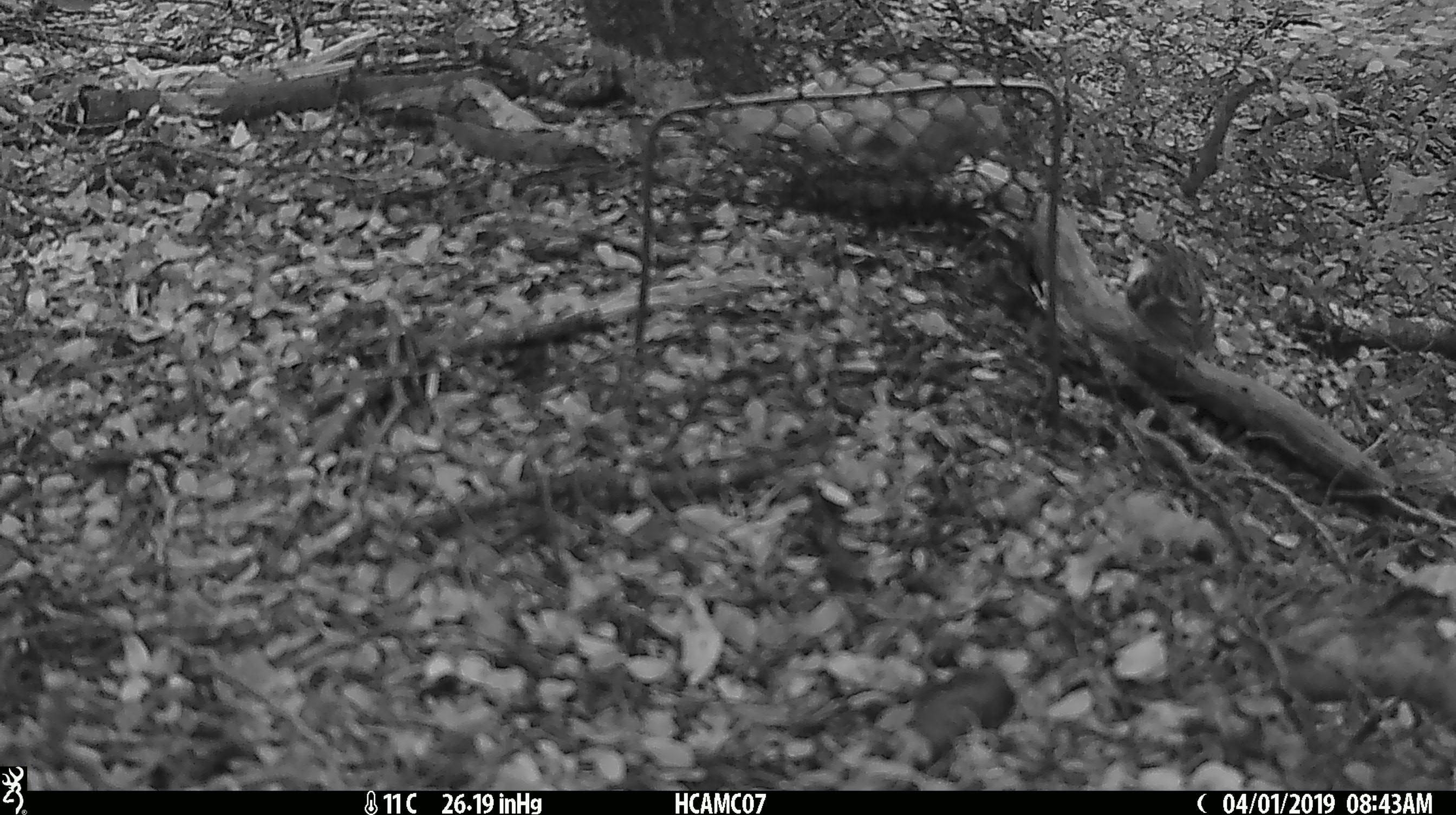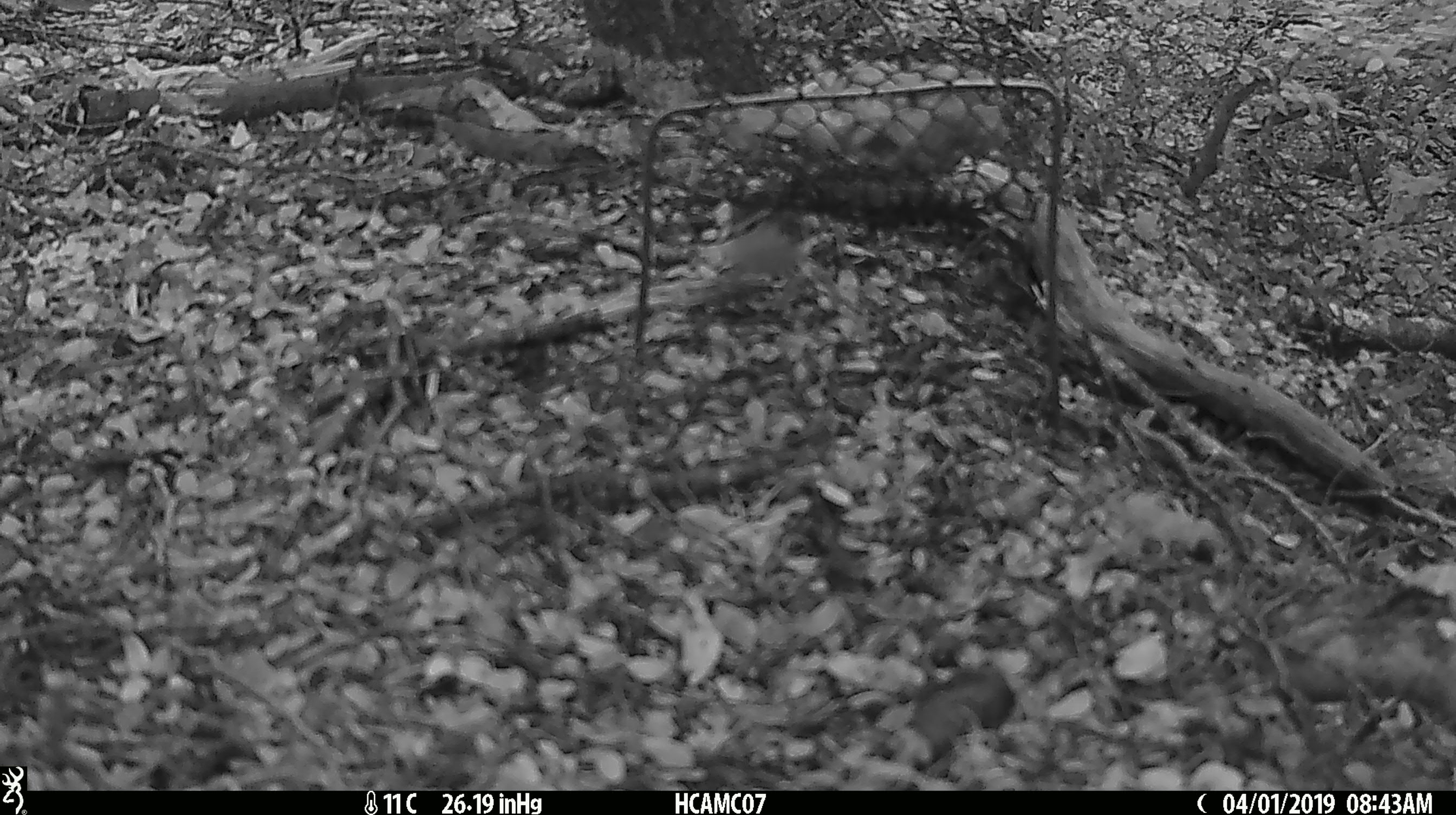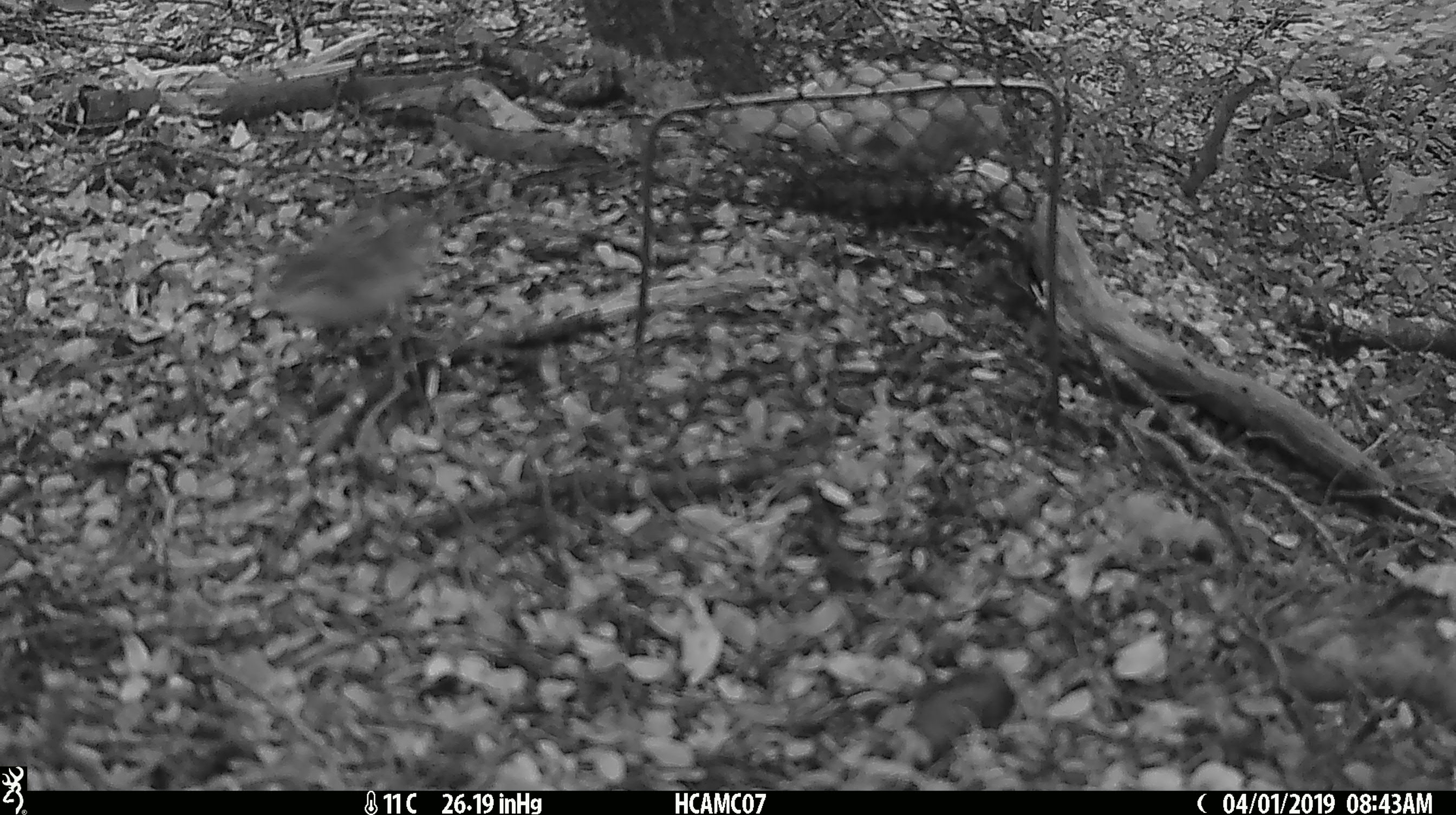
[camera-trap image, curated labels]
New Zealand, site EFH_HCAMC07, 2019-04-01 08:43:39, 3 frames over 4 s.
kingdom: Animalia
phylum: Chordata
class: Aves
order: Passeriformes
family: Acanthisittidae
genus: Acanthisitta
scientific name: Acanthisitta chloris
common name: rifleman